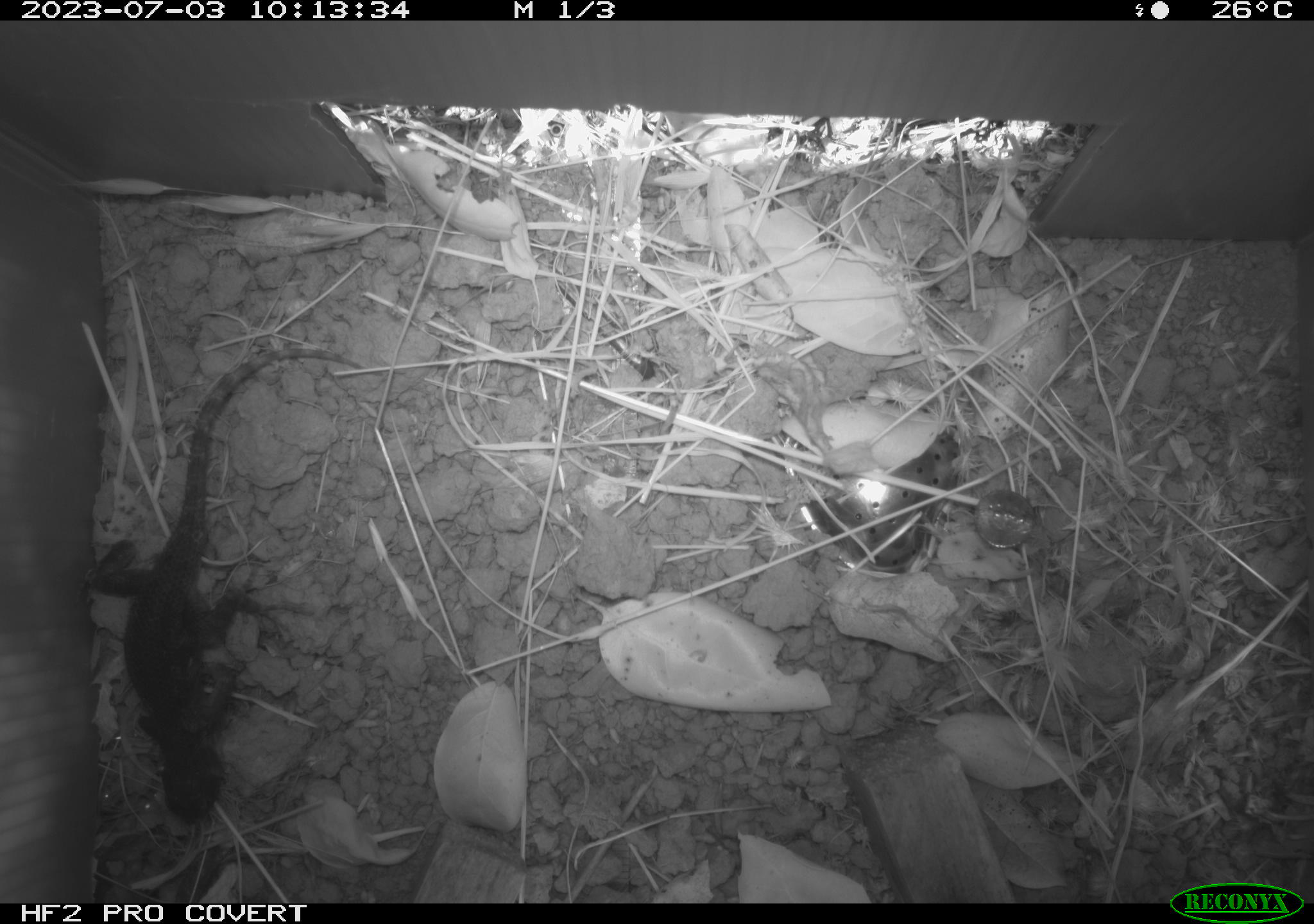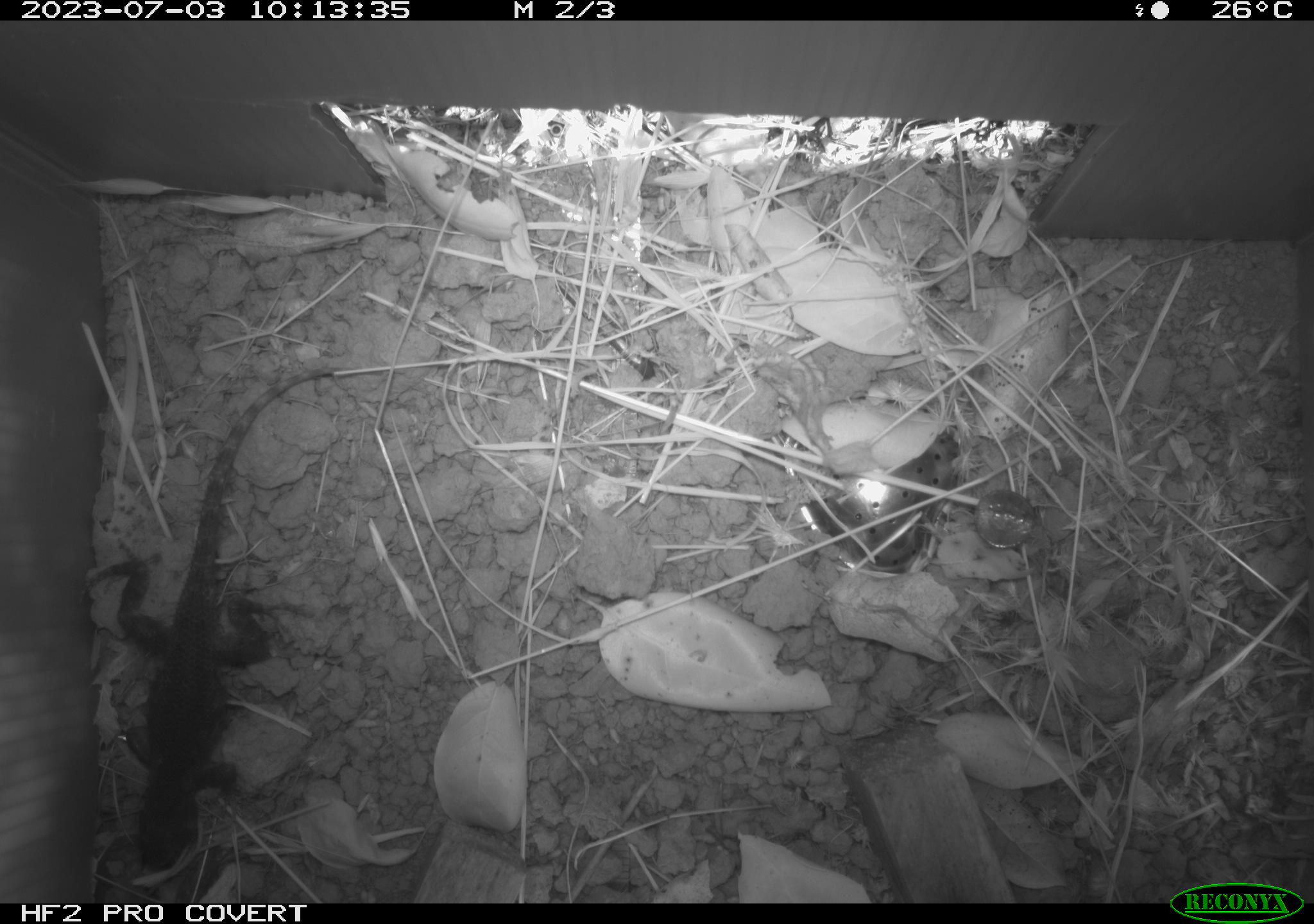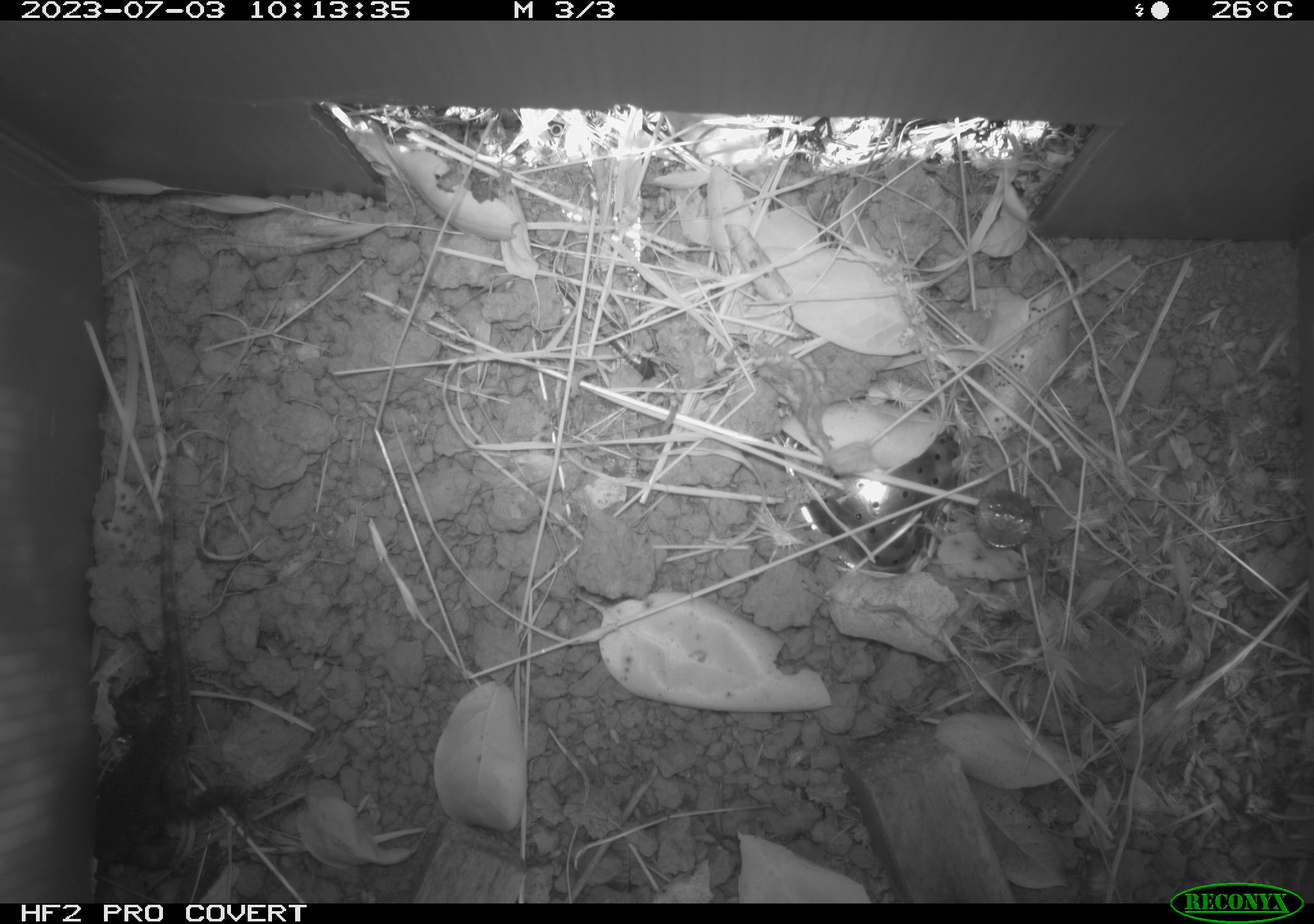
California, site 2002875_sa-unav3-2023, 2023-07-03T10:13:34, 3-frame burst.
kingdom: Animalia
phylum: Chordata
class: Reptilia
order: Squamata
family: Phrynosomatidae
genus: Sceloporus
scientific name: Sceloporus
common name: spiny lizards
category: sceloporus species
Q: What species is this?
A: Sceloporus species (spiny lizards) (Sceloporus).